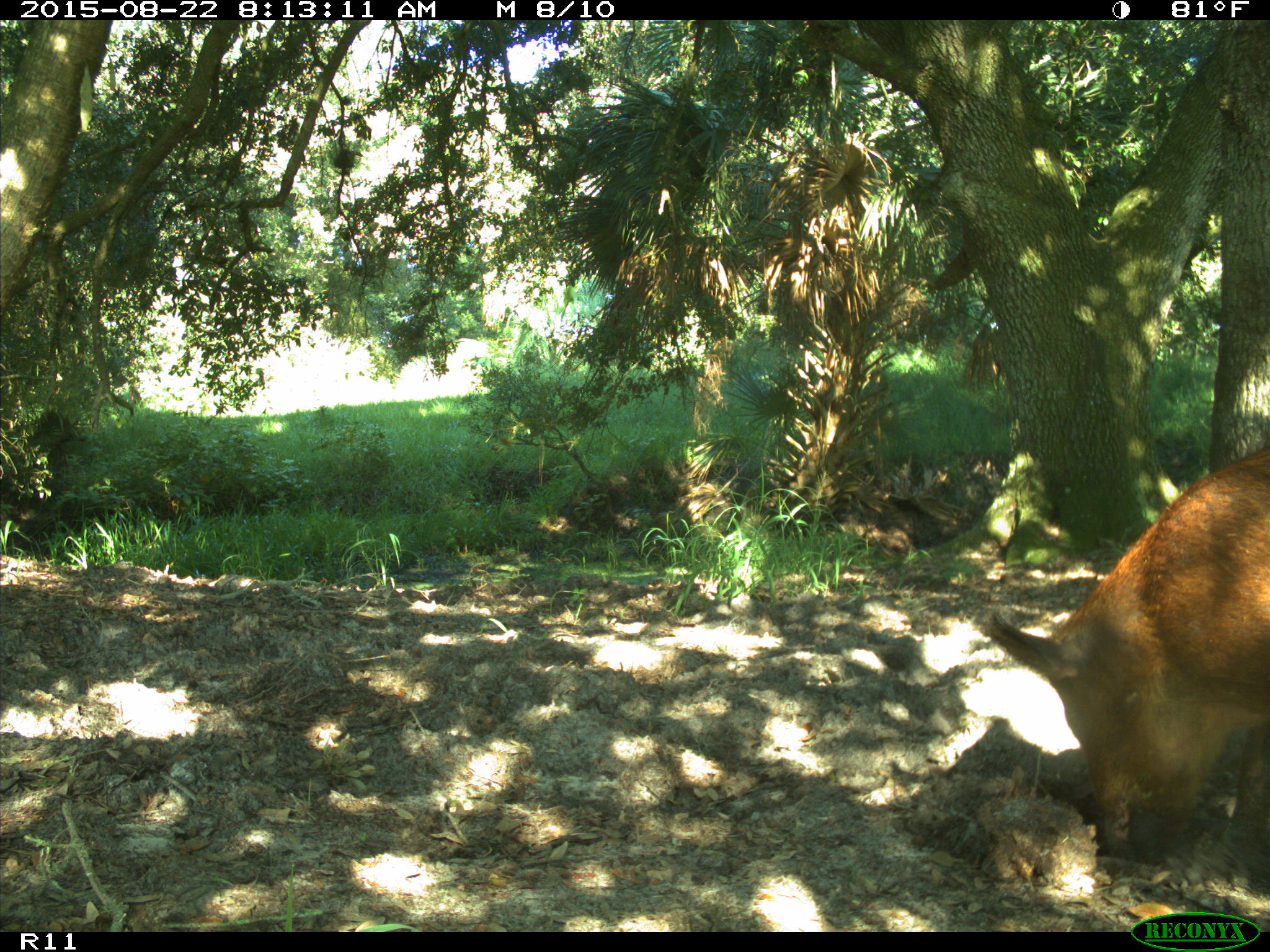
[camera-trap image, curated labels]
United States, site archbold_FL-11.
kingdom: Animalia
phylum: Chordata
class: Mammalia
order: Artiodactyla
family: Suidae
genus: Sus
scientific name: Sus scrofa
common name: wild boar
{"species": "Sus scrofa (wild boar)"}